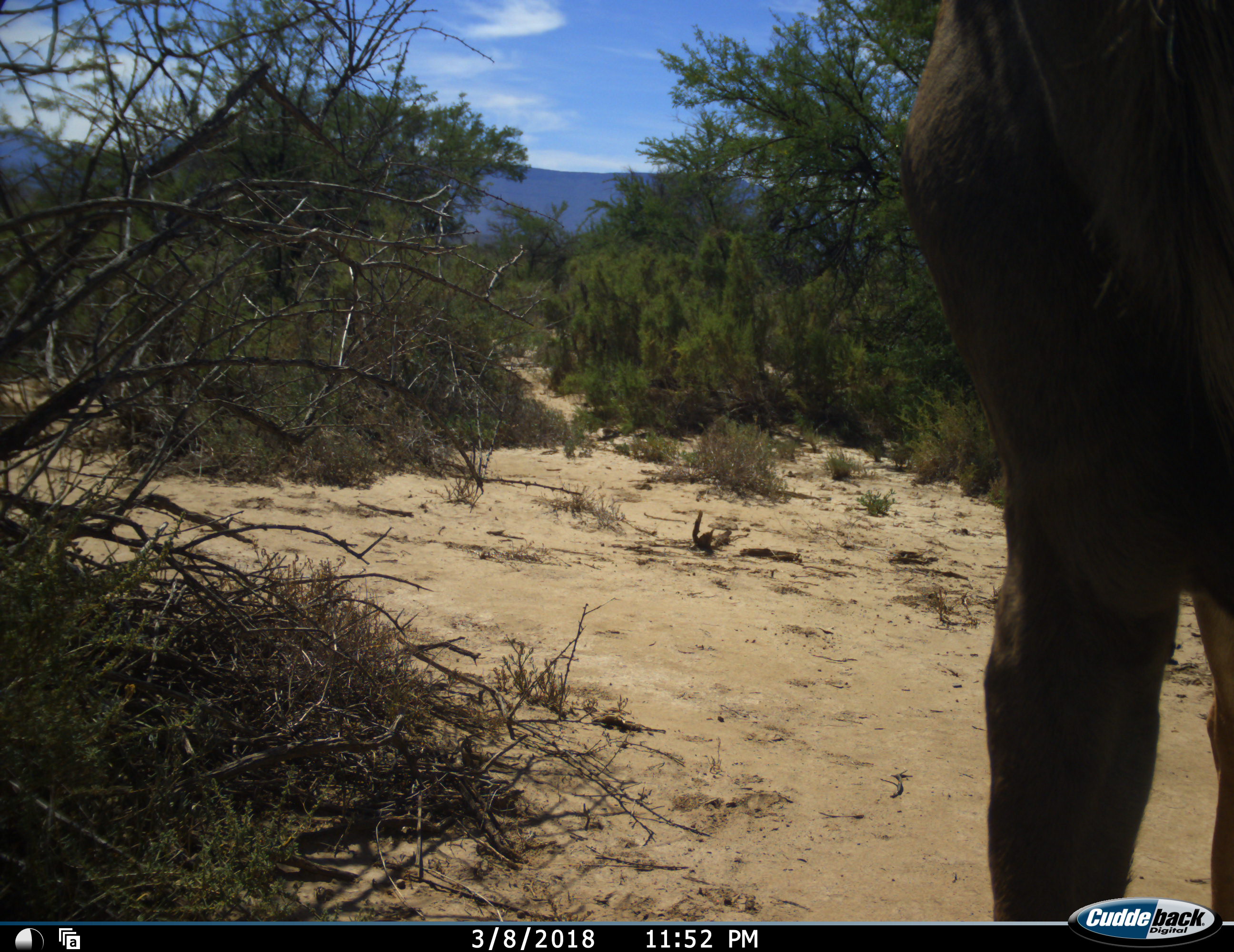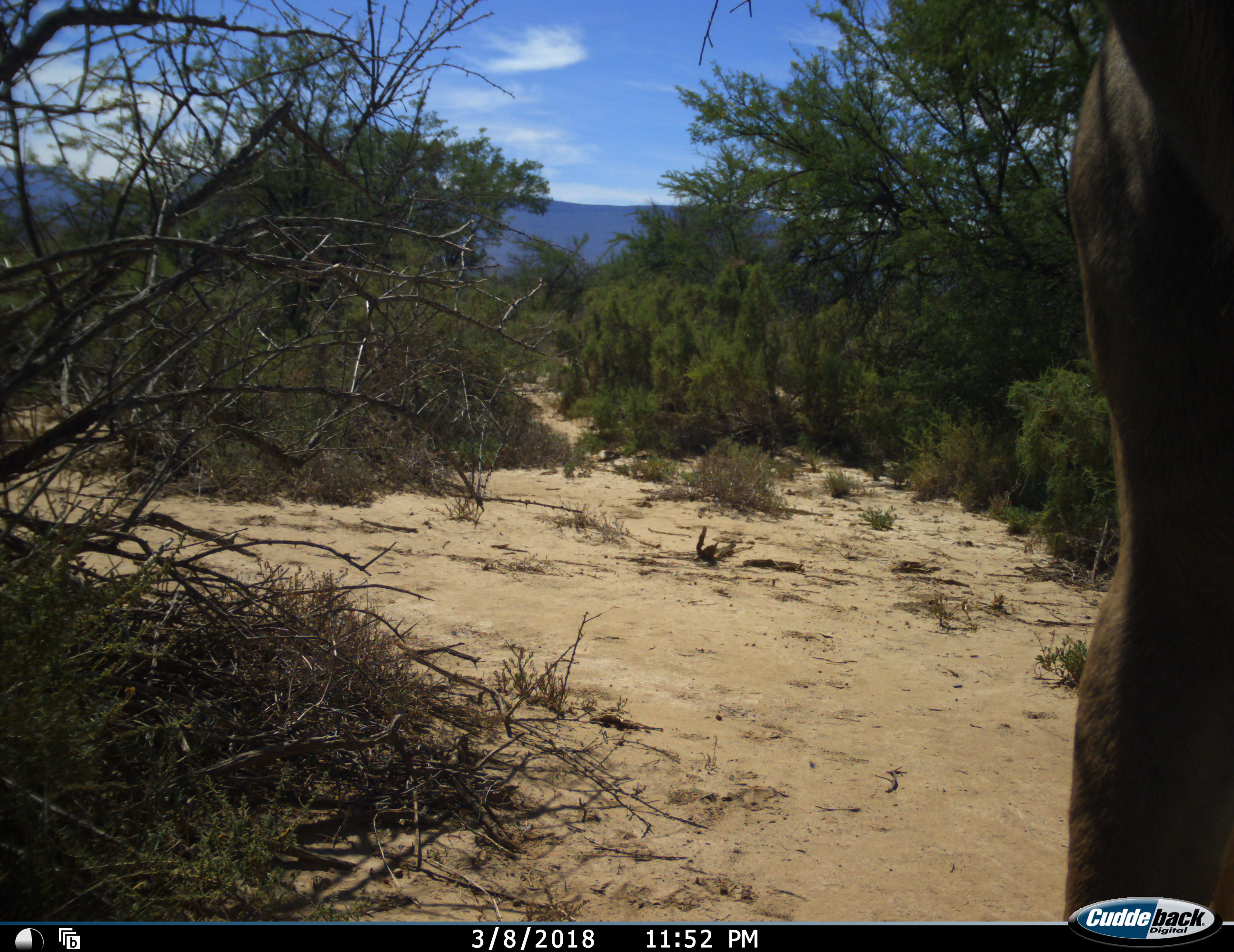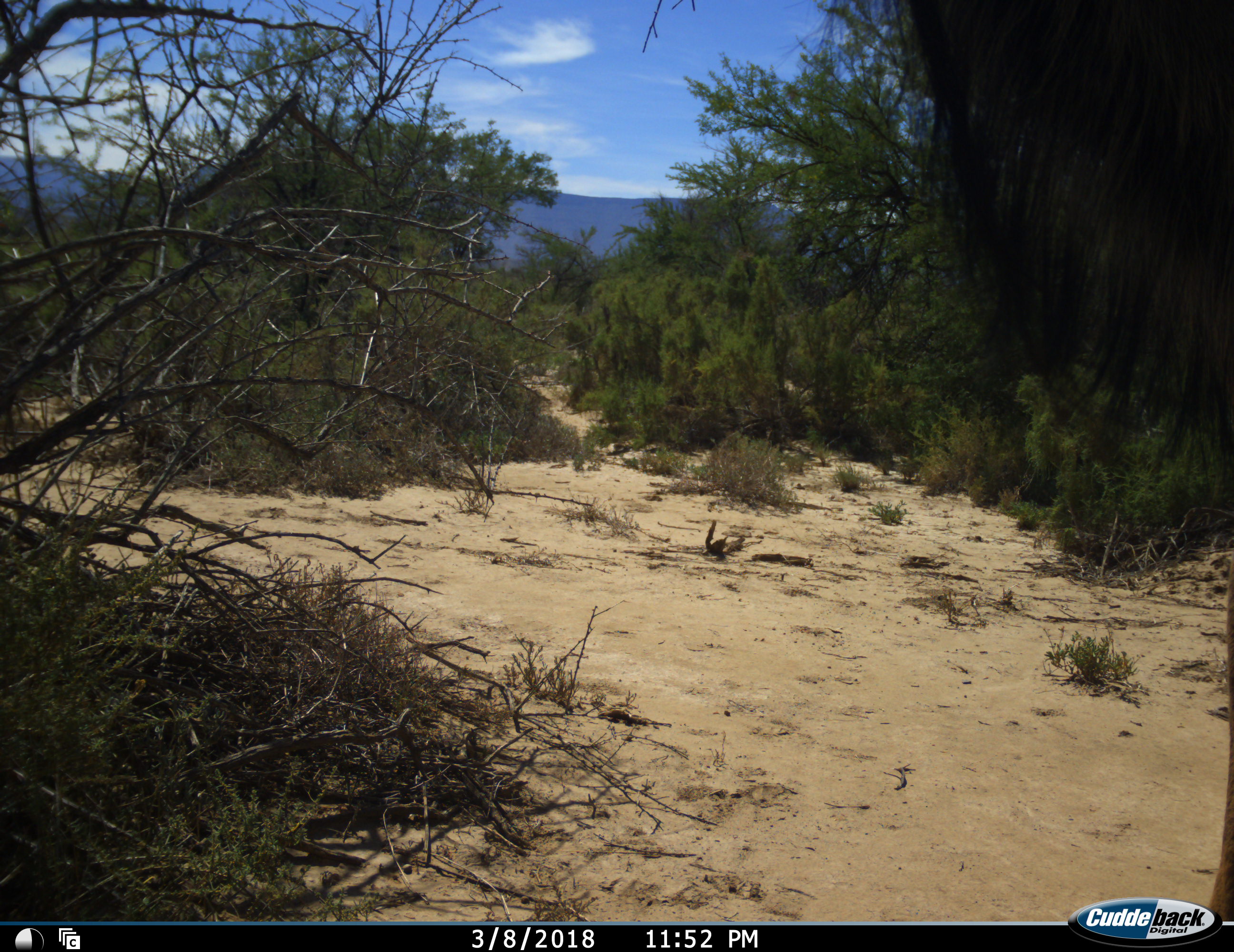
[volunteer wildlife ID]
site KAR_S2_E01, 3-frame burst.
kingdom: Animalia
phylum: Chordata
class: Mammalia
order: Artiodactyla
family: Bovidae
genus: Tragelaphus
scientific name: Tragelaphus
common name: kudu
Kudu (Tragelaphus), count 1. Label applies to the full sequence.